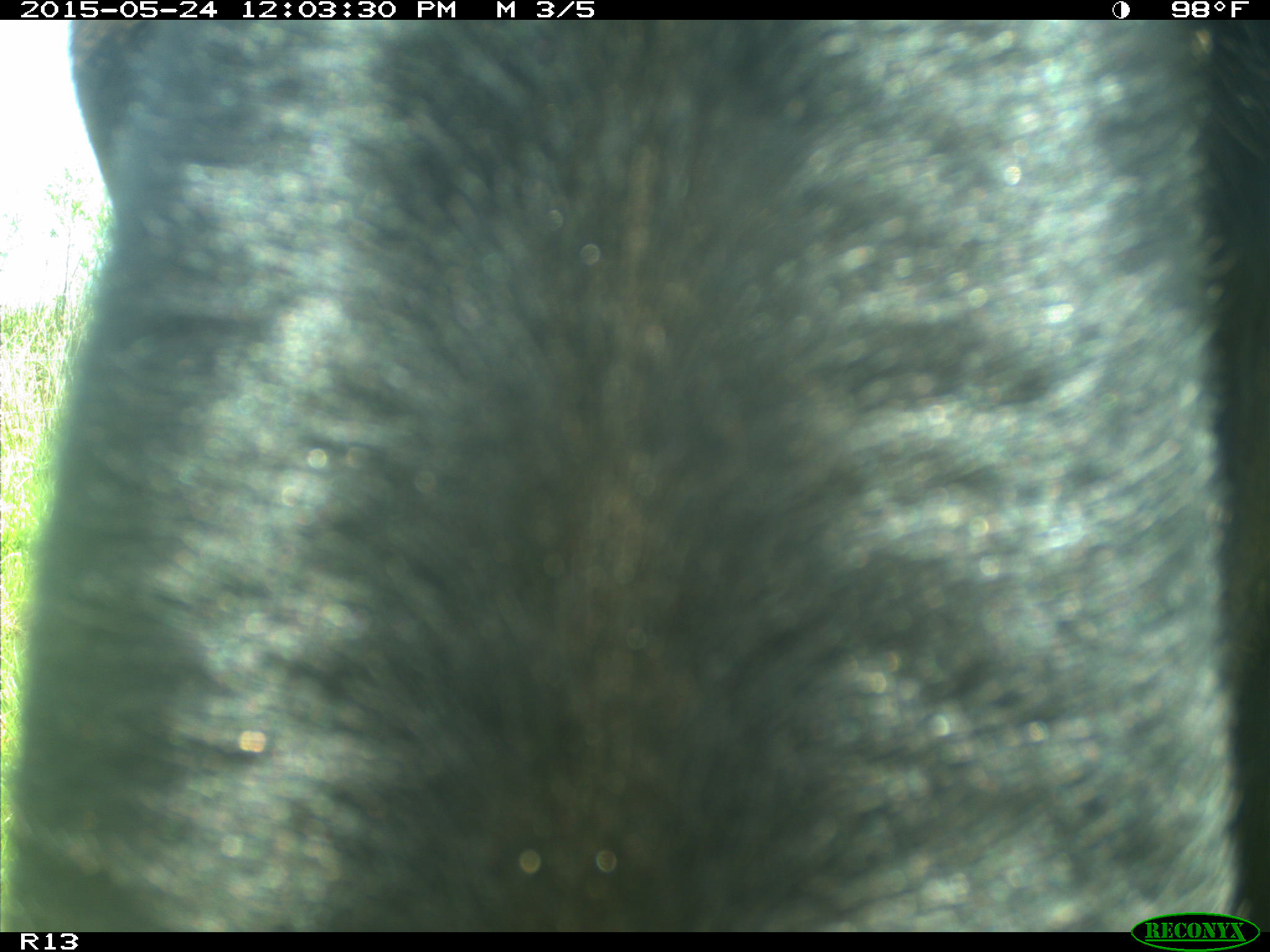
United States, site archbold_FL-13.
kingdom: Animalia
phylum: Chordata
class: Mammalia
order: Artiodactyla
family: Bovidae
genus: Bos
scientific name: Bos taurus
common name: domestic cow